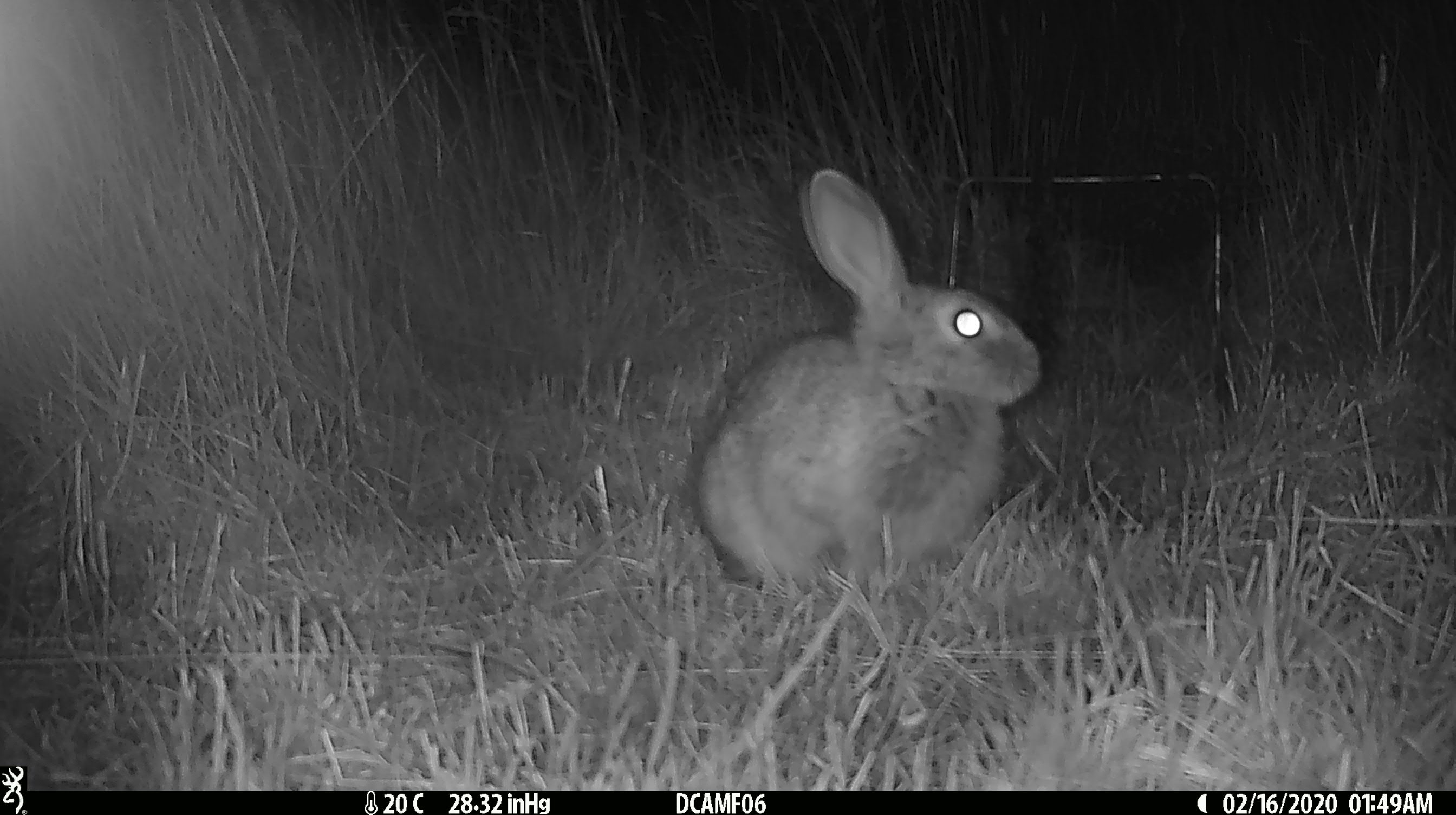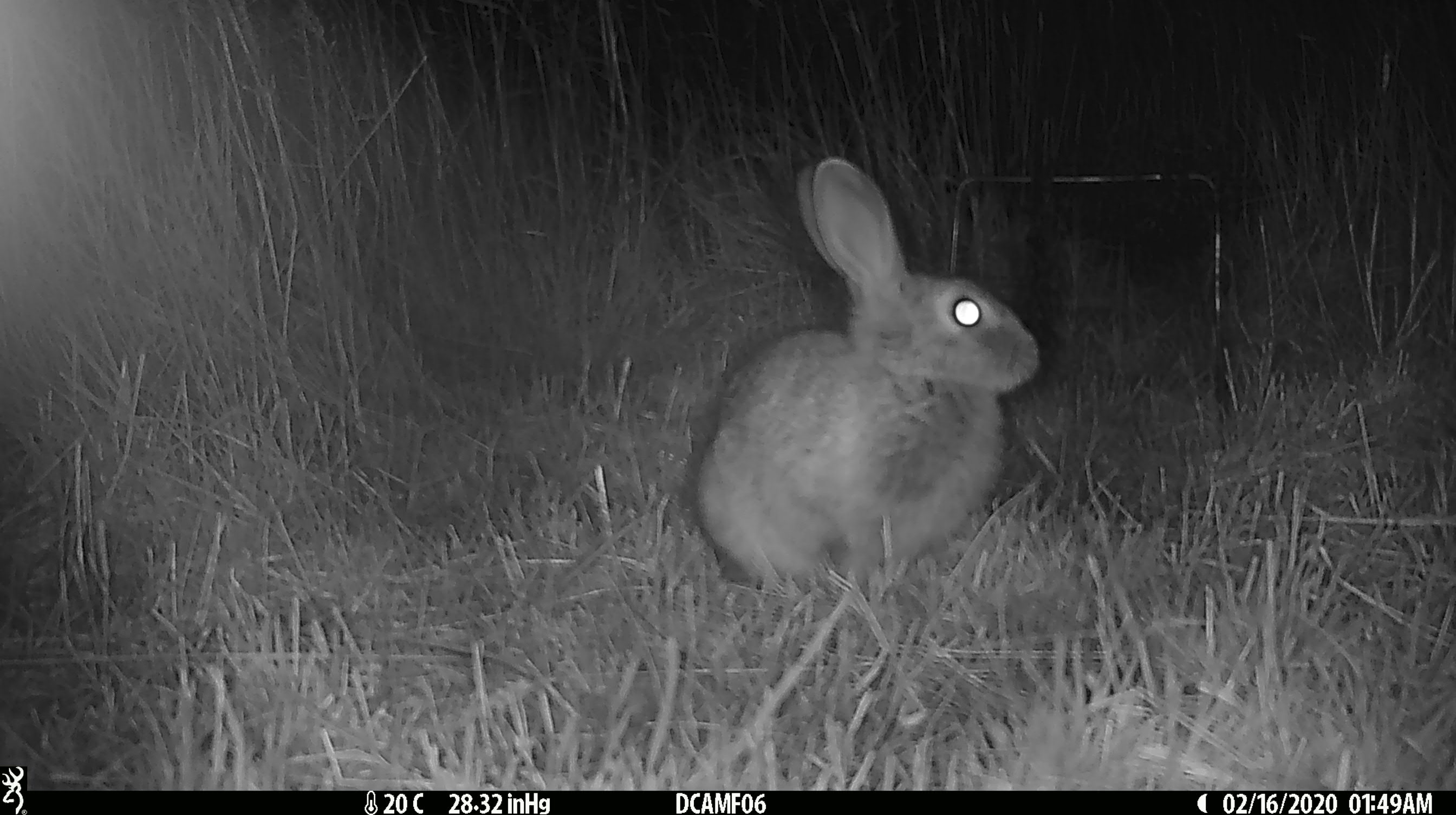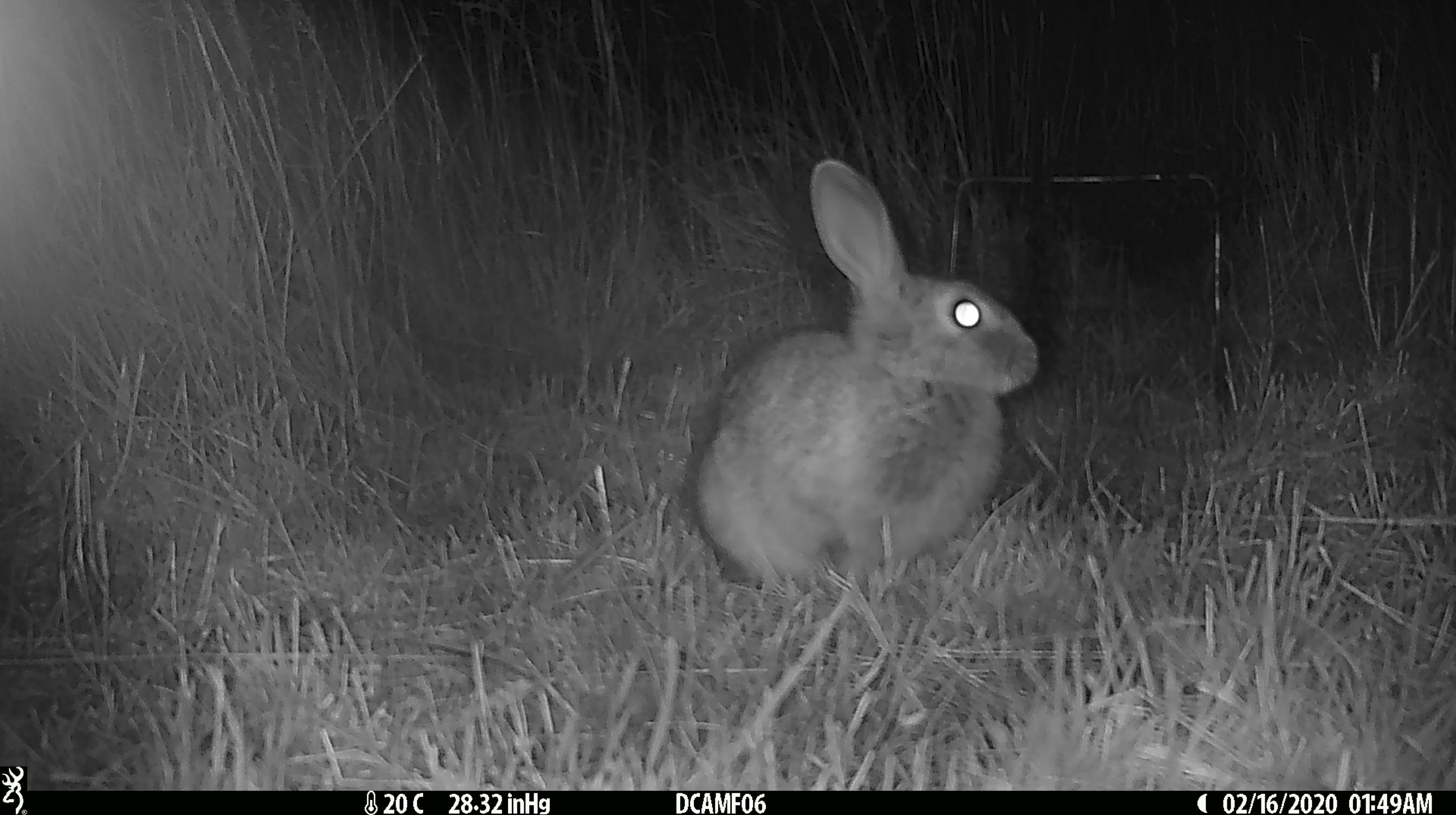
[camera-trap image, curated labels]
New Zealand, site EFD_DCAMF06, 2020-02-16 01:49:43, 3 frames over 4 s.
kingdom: Animalia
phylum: Chordata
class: Mammalia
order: Lagomorpha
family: Leporidae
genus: Oryctolagus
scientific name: Oryctolagus cuniculus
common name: european rabbit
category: rabbit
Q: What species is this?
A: Rabbit (european rabbit) (Oryctolagus cuniculus).